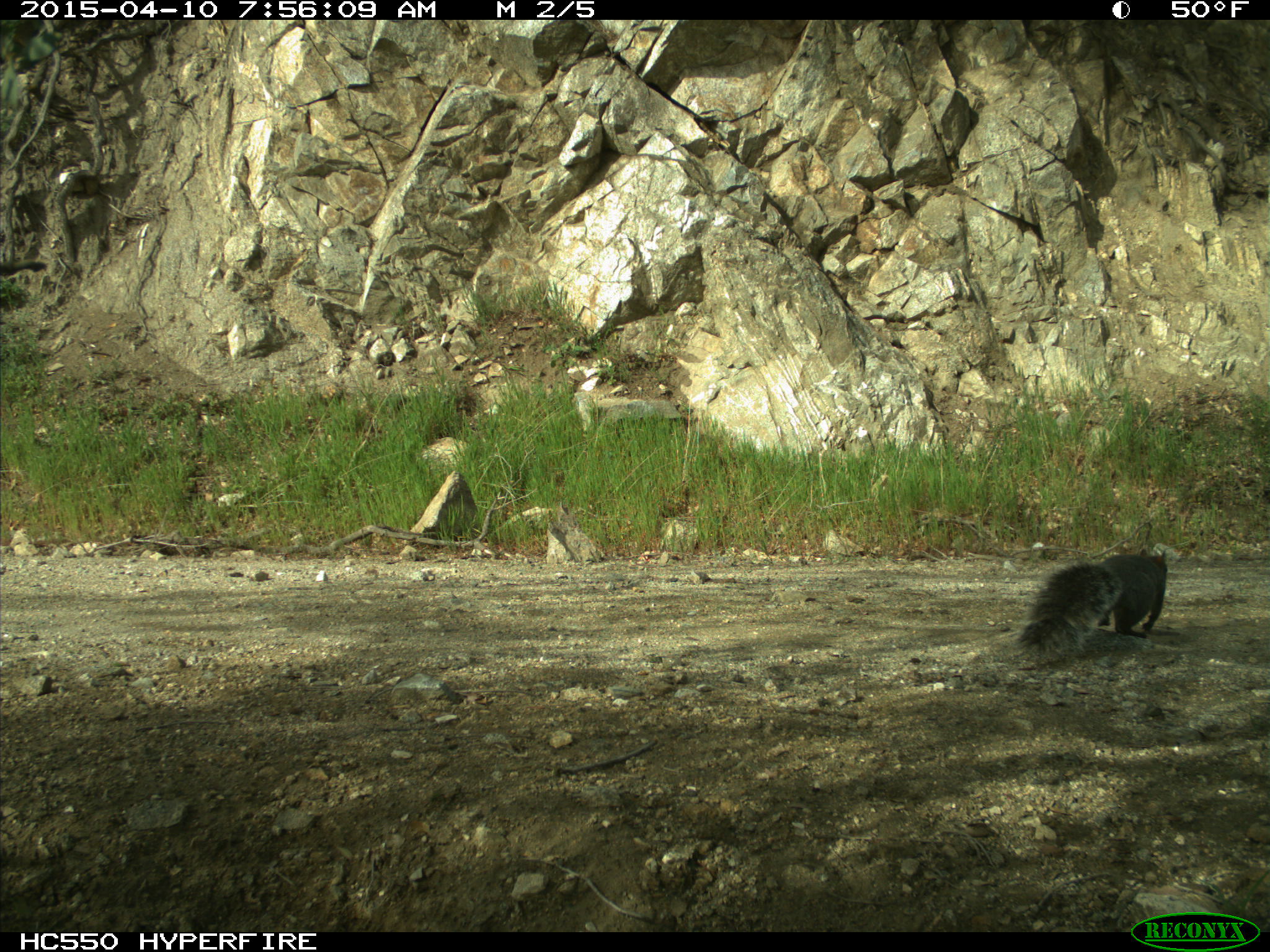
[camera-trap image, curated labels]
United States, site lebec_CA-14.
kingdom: Animalia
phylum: Chordata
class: Mammalia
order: Rodentia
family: Sciuridae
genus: Sciurus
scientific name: Sciurus carolinensis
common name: eastern gray squirrel